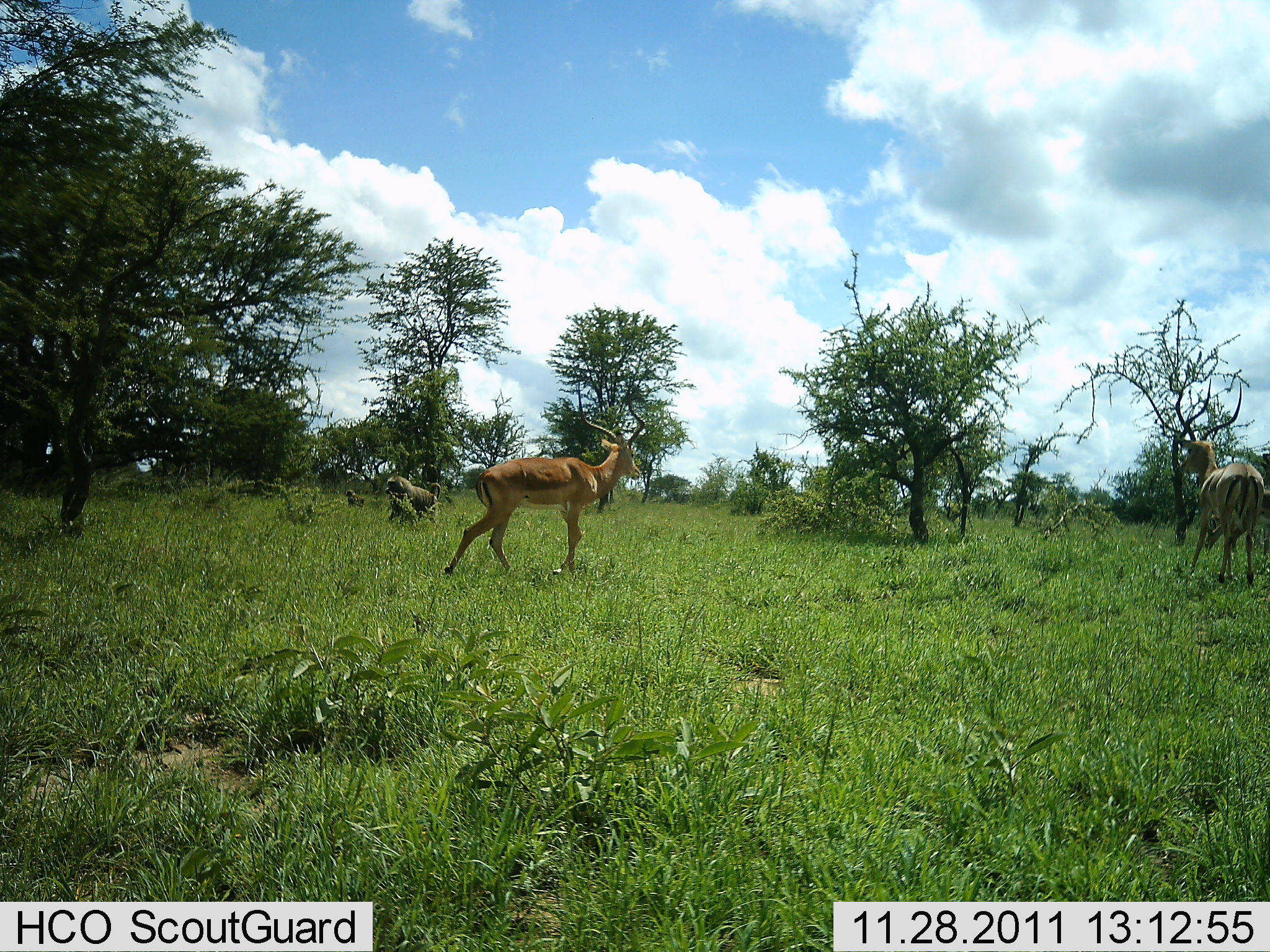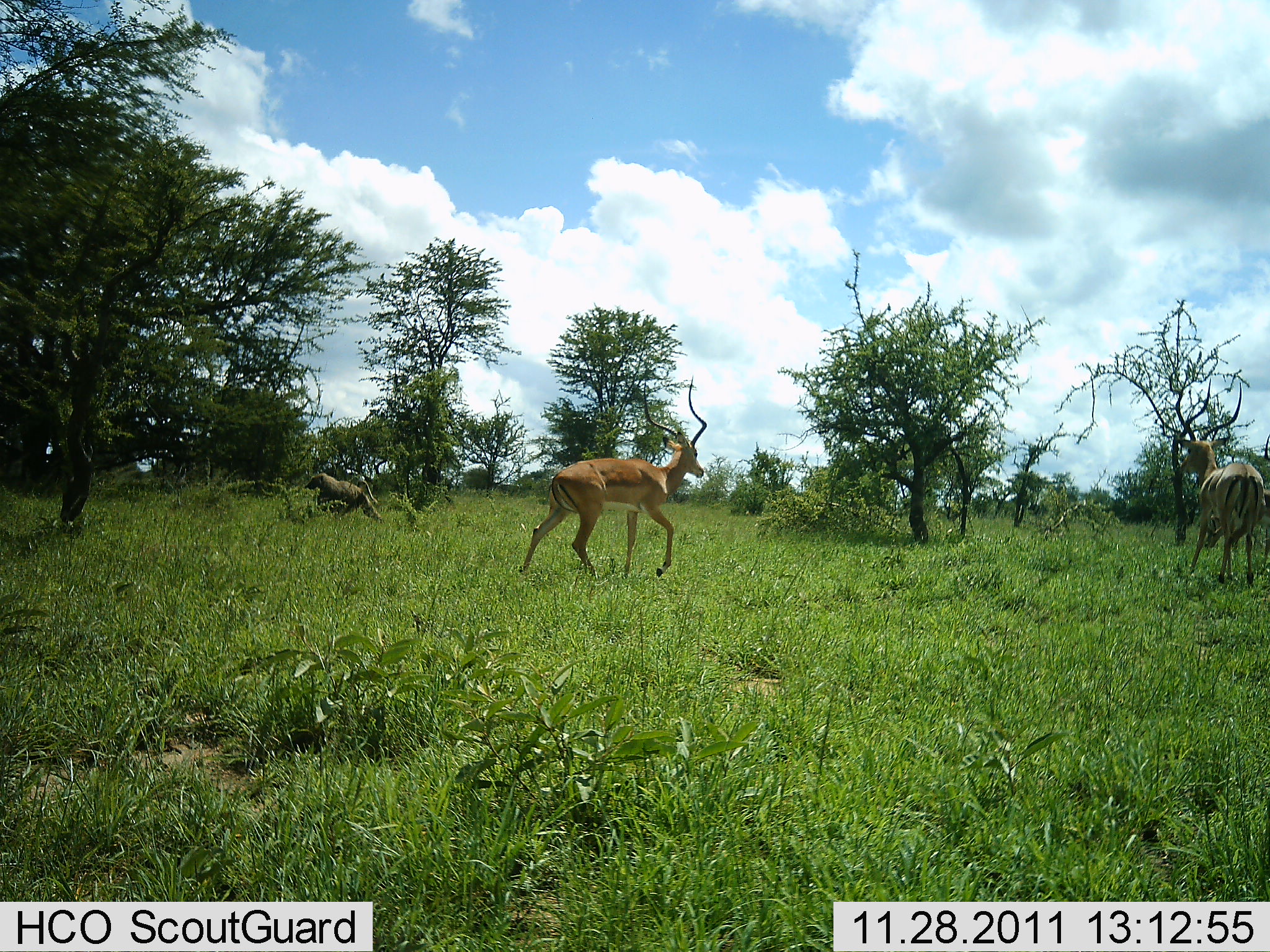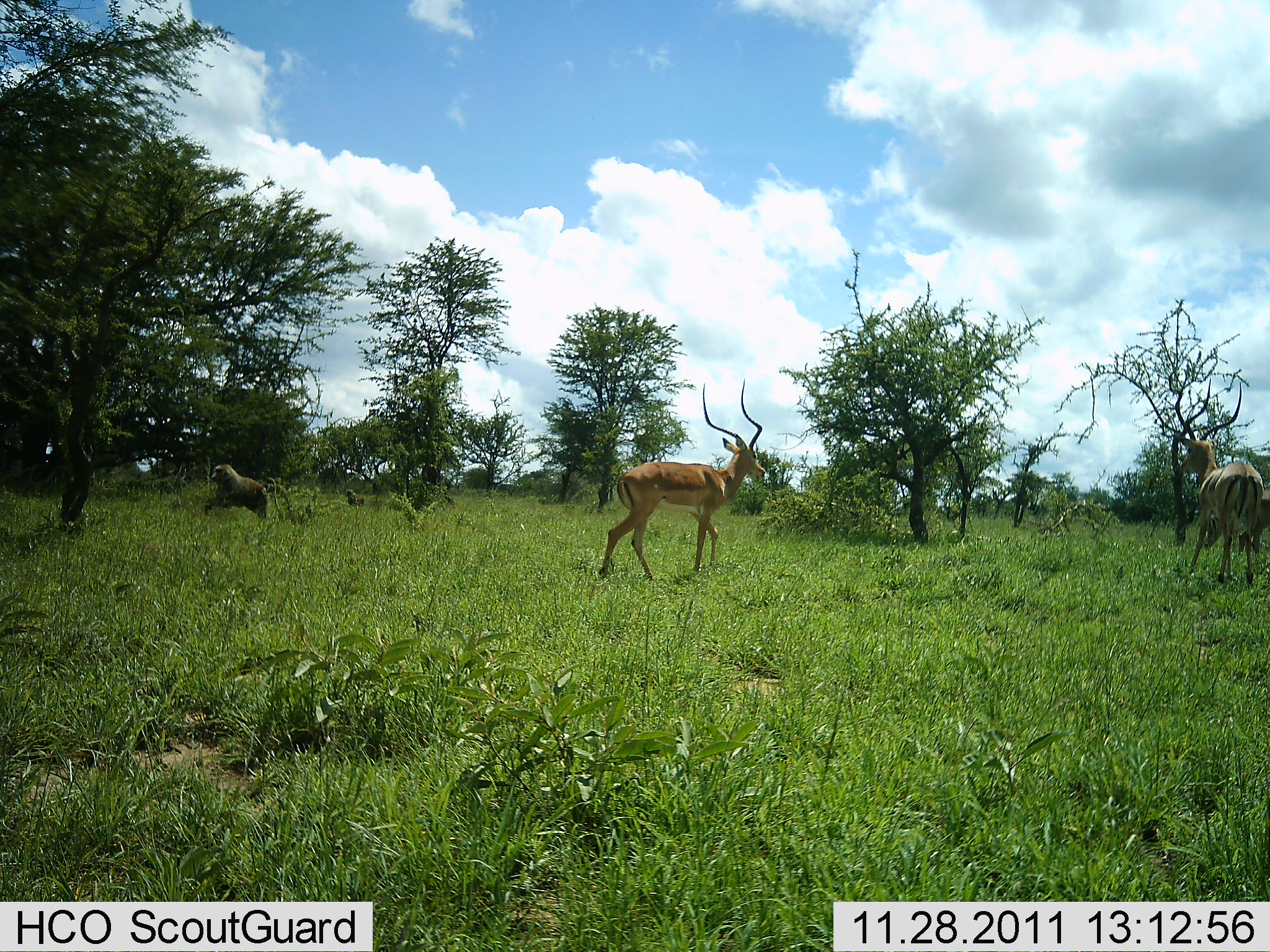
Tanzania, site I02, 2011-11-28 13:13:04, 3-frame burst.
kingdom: Animalia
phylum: Chordata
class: Mammalia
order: Primates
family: Cercopithecidae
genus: Papio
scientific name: Papio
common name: baboon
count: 1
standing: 13%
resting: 0%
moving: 100%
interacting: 0%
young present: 0%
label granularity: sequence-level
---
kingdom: Animalia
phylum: Chordata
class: Mammalia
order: Artiodactyla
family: Bovidae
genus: Aepyceros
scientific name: Aepyceros melampus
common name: impala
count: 2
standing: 38%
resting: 0%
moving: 81%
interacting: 6%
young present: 0%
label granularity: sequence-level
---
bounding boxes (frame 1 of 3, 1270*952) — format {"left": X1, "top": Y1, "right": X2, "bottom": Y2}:
animal: {"left": 444, "top": 382, "right": 647, "bottom": 580}; {"left": 1179, "top": 377, "right": 1265, "bottom": 584}; {"left": 1202, "top": 487, "right": 1270, "bottom": 568}; {"left": 384, "top": 475, "right": 441, "bottom": 529}; {"left": 344, "top": 489, "right": 367, "bottom": 510}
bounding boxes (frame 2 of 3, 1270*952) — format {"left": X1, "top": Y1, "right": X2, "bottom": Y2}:
animal: {"left": 517, "top": 375, "right": 708, "bottom": 581}; {"left": 1178, "top": 377, "right": 1266, "bottom": 585}; {"left": 1204, "top": 488, "right": 1270, "bottom": 581}; {"left": 304, "top": 473, "right": 386, "bottom": 525}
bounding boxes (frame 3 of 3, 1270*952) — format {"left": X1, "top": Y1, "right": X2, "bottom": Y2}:
animal: {"left": 598, "top": 377, "right": 767, "bottom": 583}; {"left": 1176, "top": 376, "right": 1264, "bottom": 584}; {"left": 1203, "top": 488, "right": 1270, "bottom": 565}; {"left": 204, "top": 463, "right": 279, "bottom": 527}; {"left": 345, "top": 488, "right": 366, "bottom": 508}